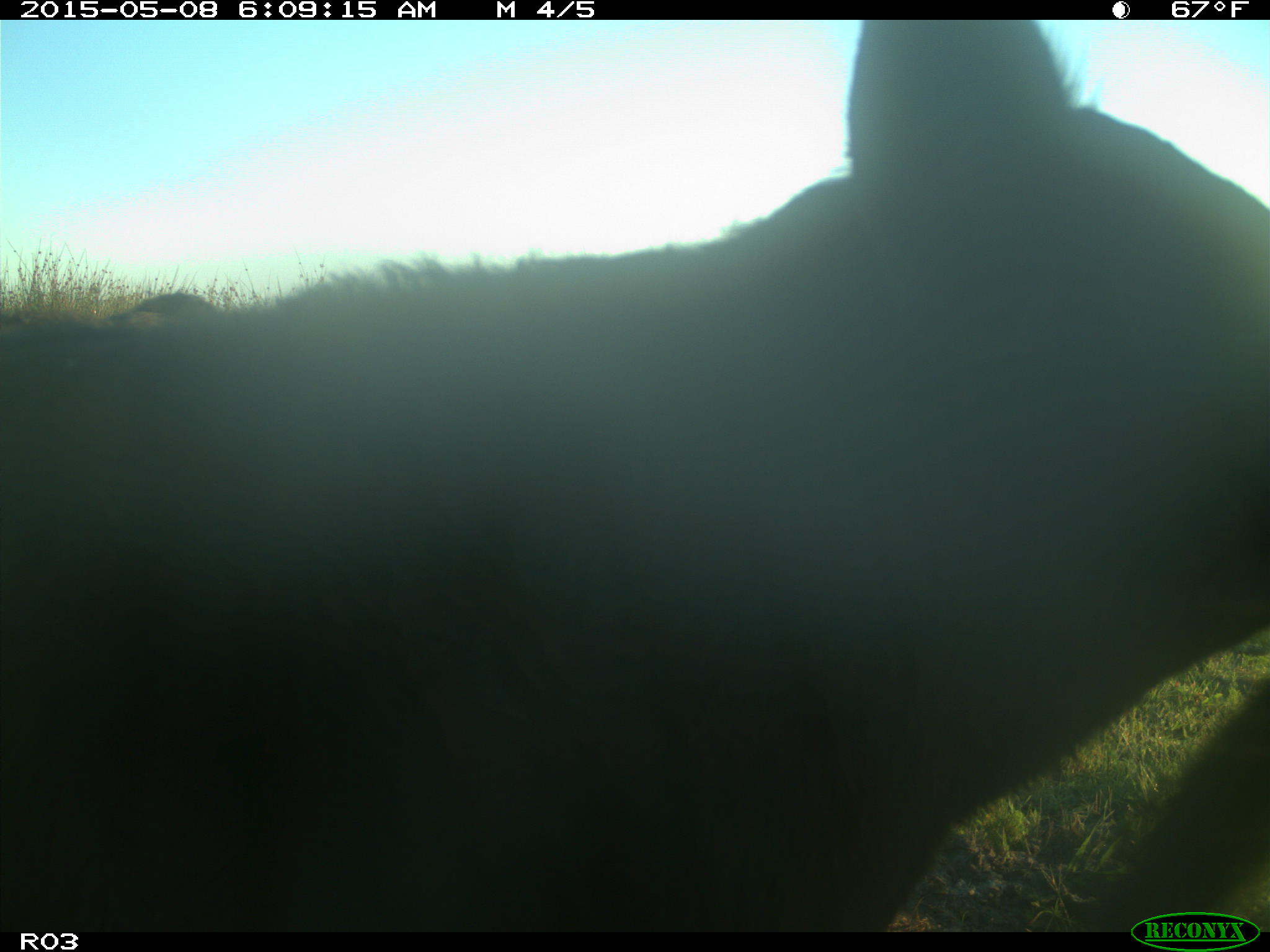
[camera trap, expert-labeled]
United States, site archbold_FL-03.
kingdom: Animalia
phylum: Chordata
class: Mammalia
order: Artiodactyla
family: Bovidae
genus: Bos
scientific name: Bos taurus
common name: domestic cow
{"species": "Bos taurus (domestic cow)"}